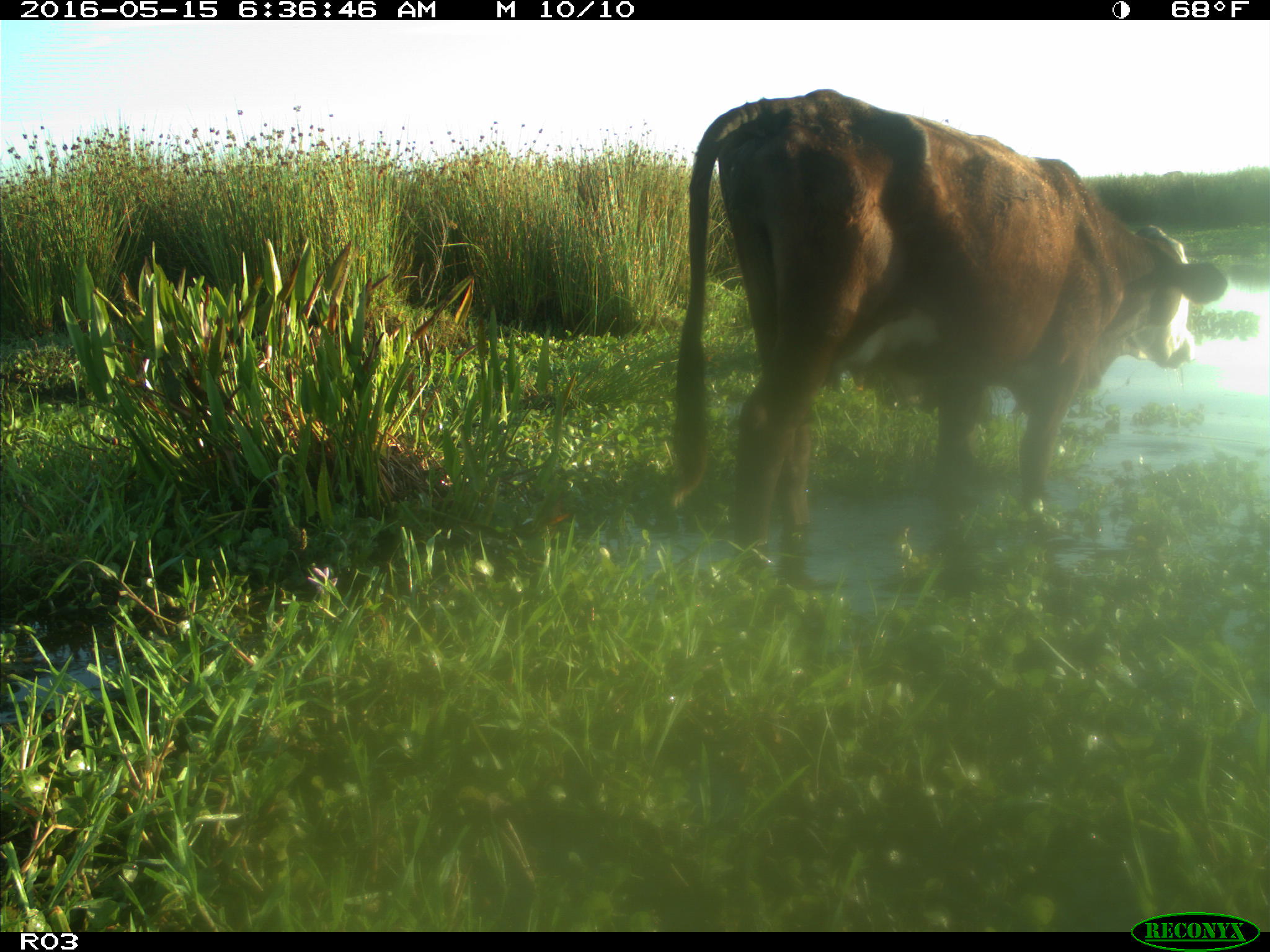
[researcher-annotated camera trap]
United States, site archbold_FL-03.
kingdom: Animalia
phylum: Chordata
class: Mammalia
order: Artiodactyla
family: Bovidae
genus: Bos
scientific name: Bos taurus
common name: domestic cow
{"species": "Bos taurus (domestic cow)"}